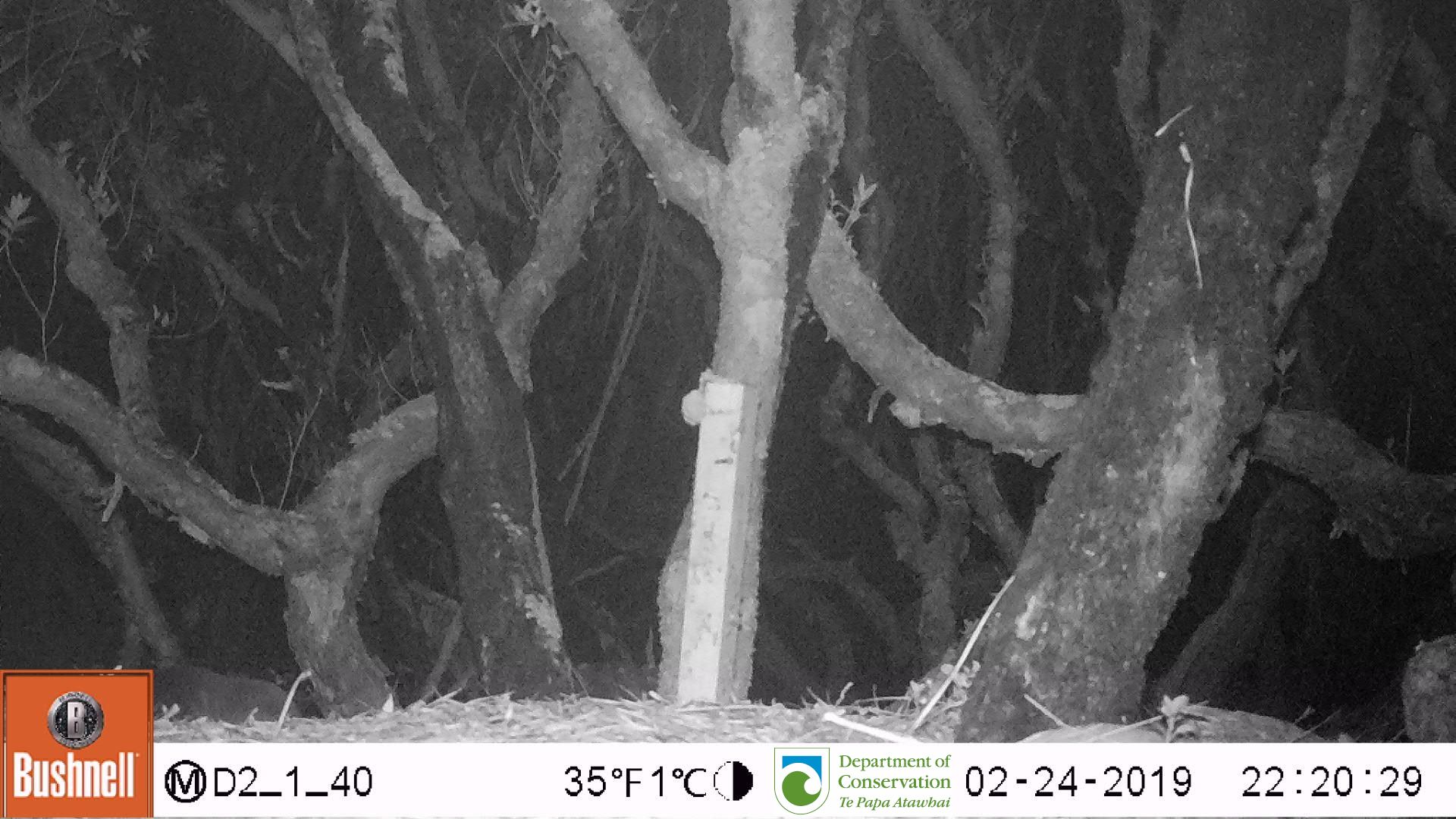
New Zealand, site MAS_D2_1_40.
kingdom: Animalia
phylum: Chordata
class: Mammalia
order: Carnivora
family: Otariidae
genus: Phocarctos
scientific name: Phocarctos hookeri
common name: new zealand sea lion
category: sealion